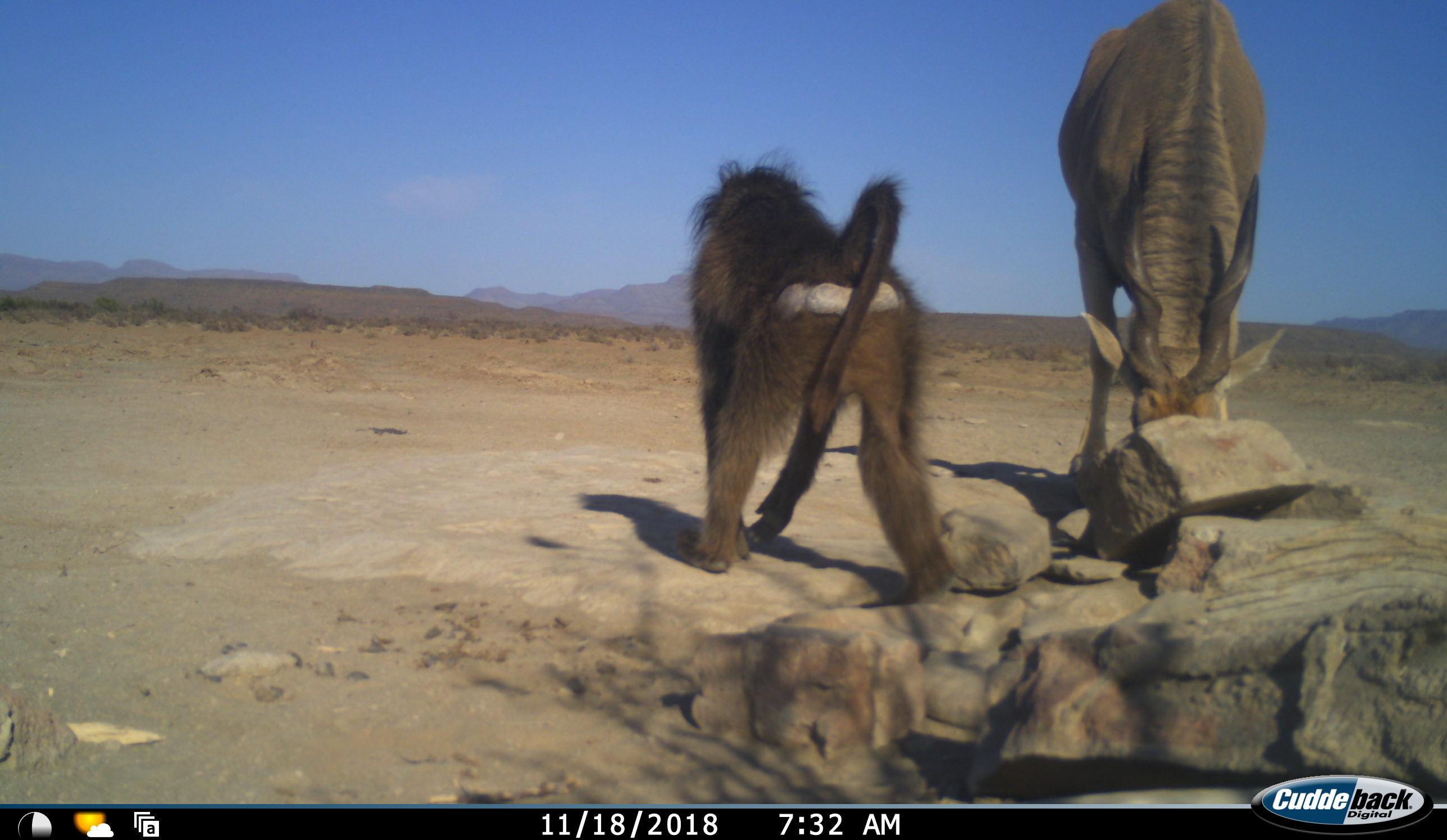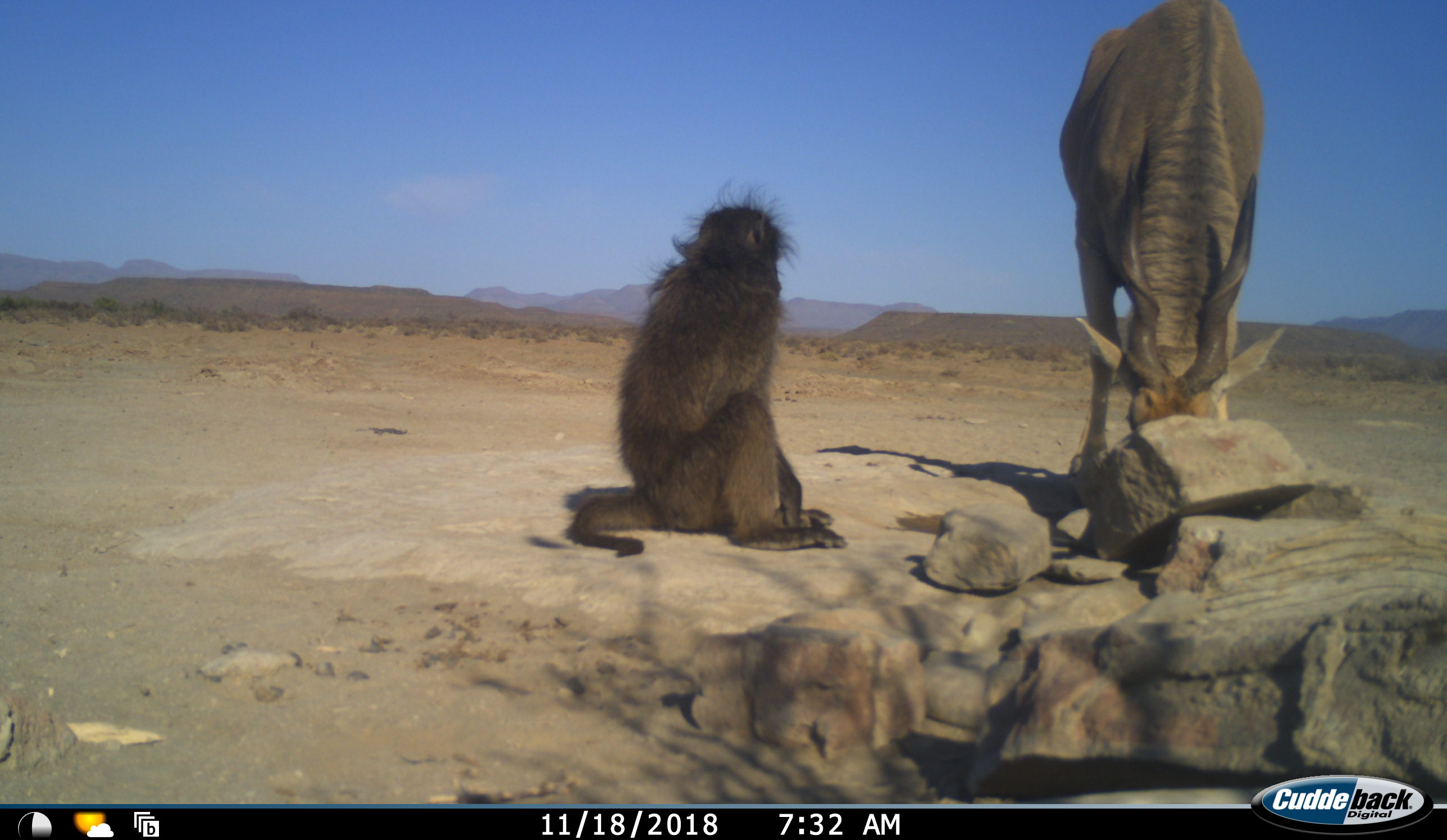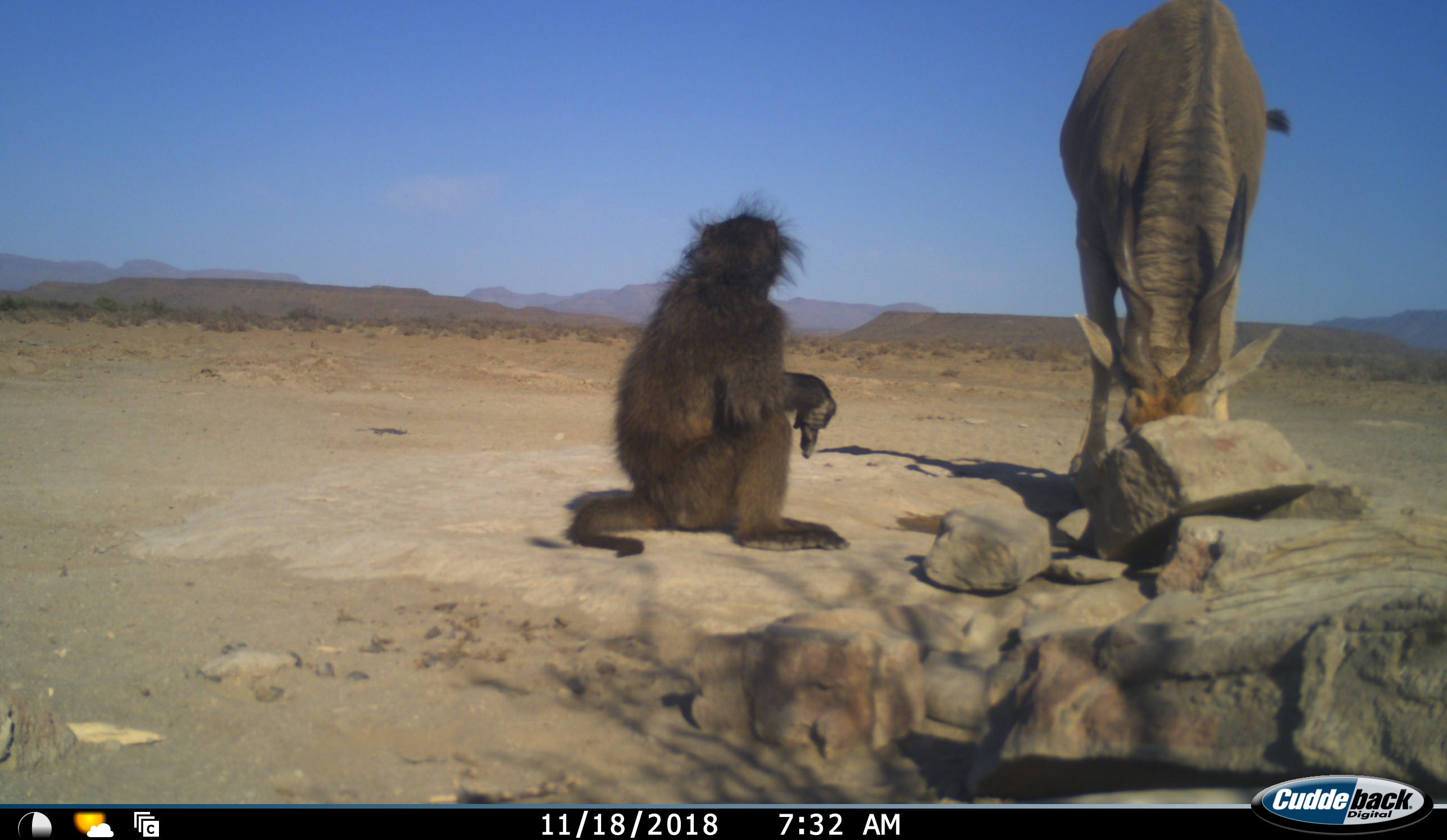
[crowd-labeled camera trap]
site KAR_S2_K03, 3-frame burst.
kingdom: Animalia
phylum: Chordata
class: Mammalia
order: Primates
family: Cercopithecidae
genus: Papio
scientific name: Papio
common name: baboon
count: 1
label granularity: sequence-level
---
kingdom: Animalia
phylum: Chordata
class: Mammalia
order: Artiodactyla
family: Bovidae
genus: Tragelaphus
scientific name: Tragelaphus oryx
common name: eland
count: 1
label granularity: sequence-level